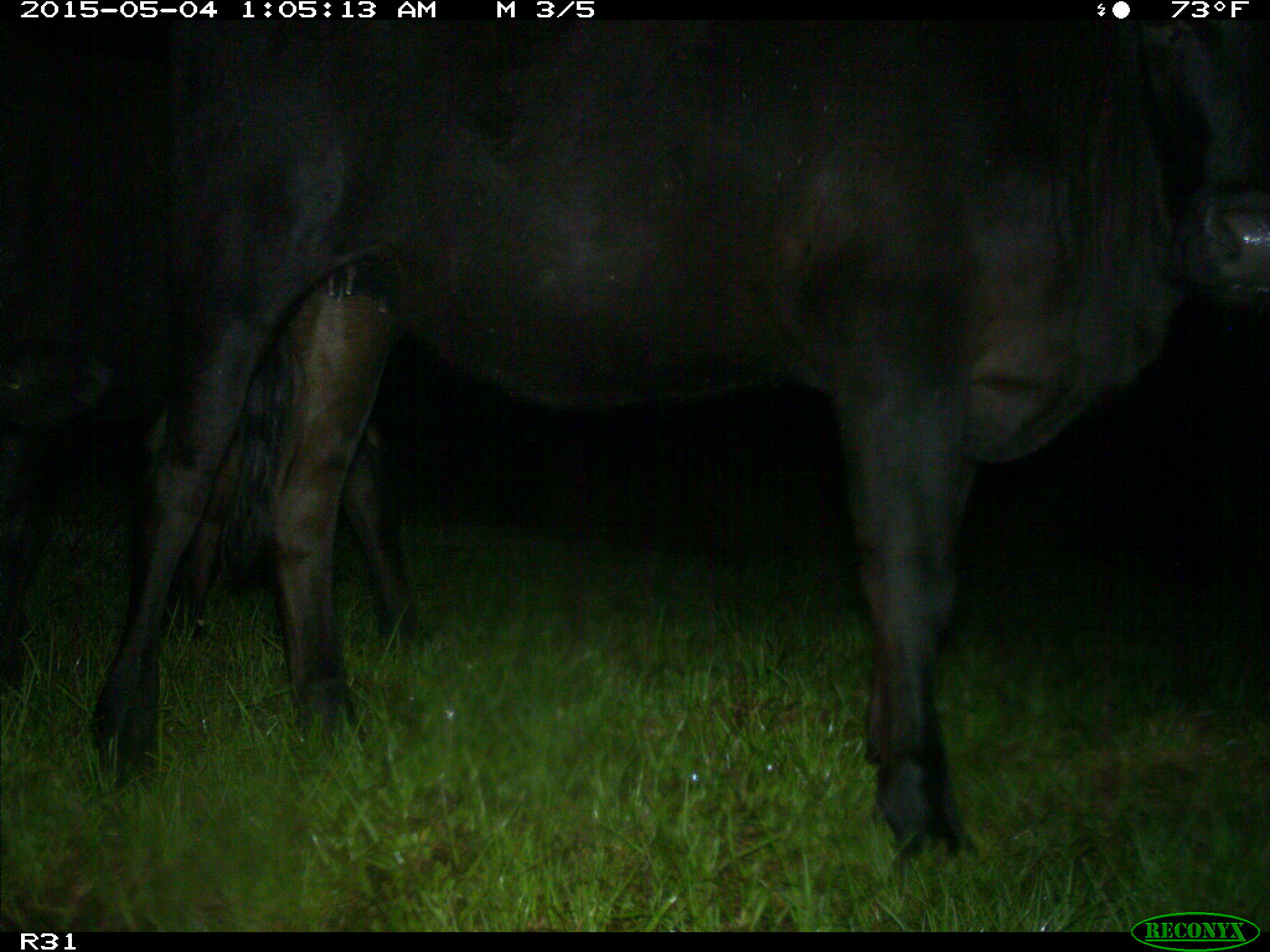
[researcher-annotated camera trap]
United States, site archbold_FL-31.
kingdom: Animalia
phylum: Chordata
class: Mammalia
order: Artiodactyla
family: Bovidae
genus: Bos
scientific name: Bos taurus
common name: domestic cow